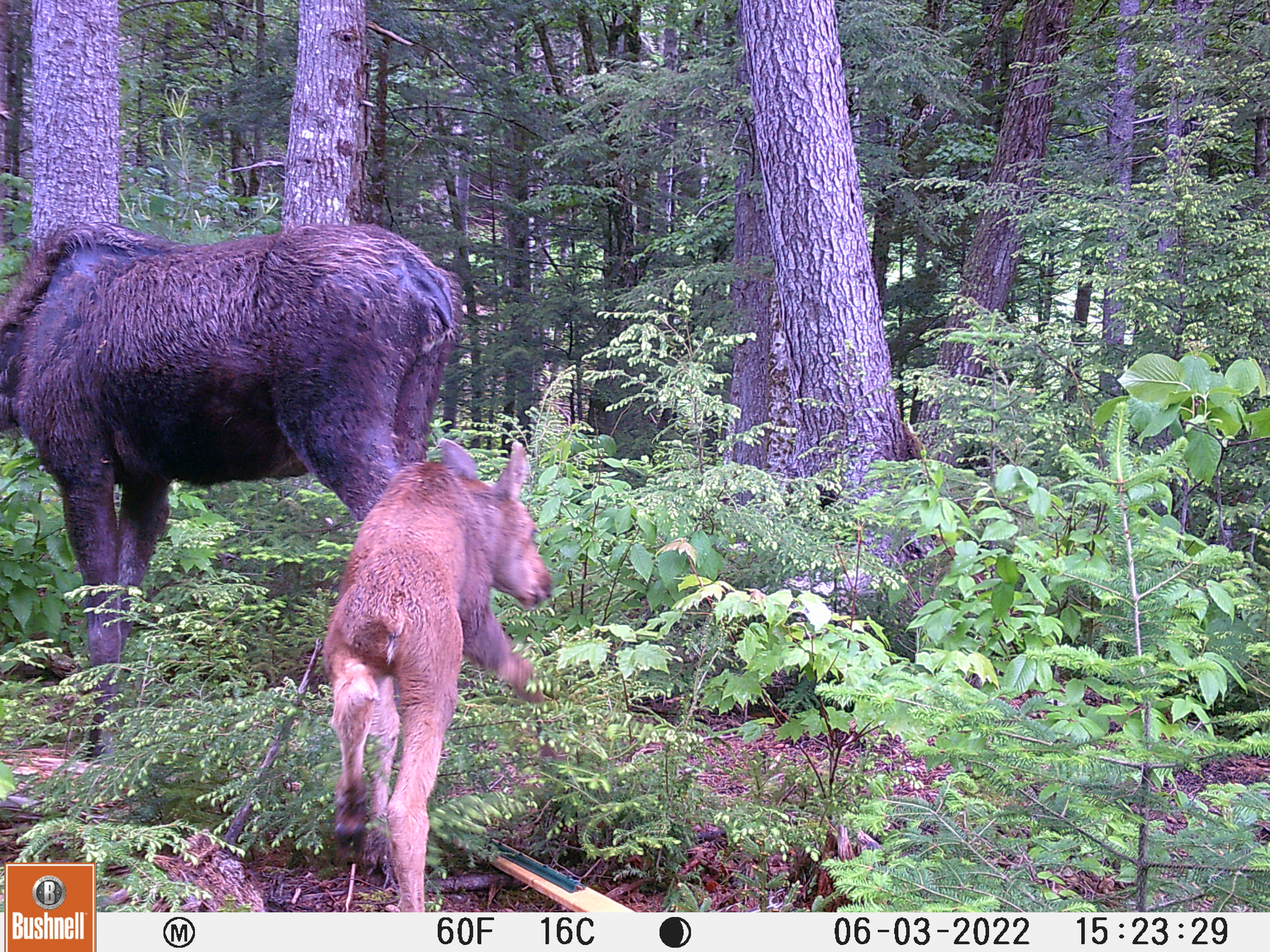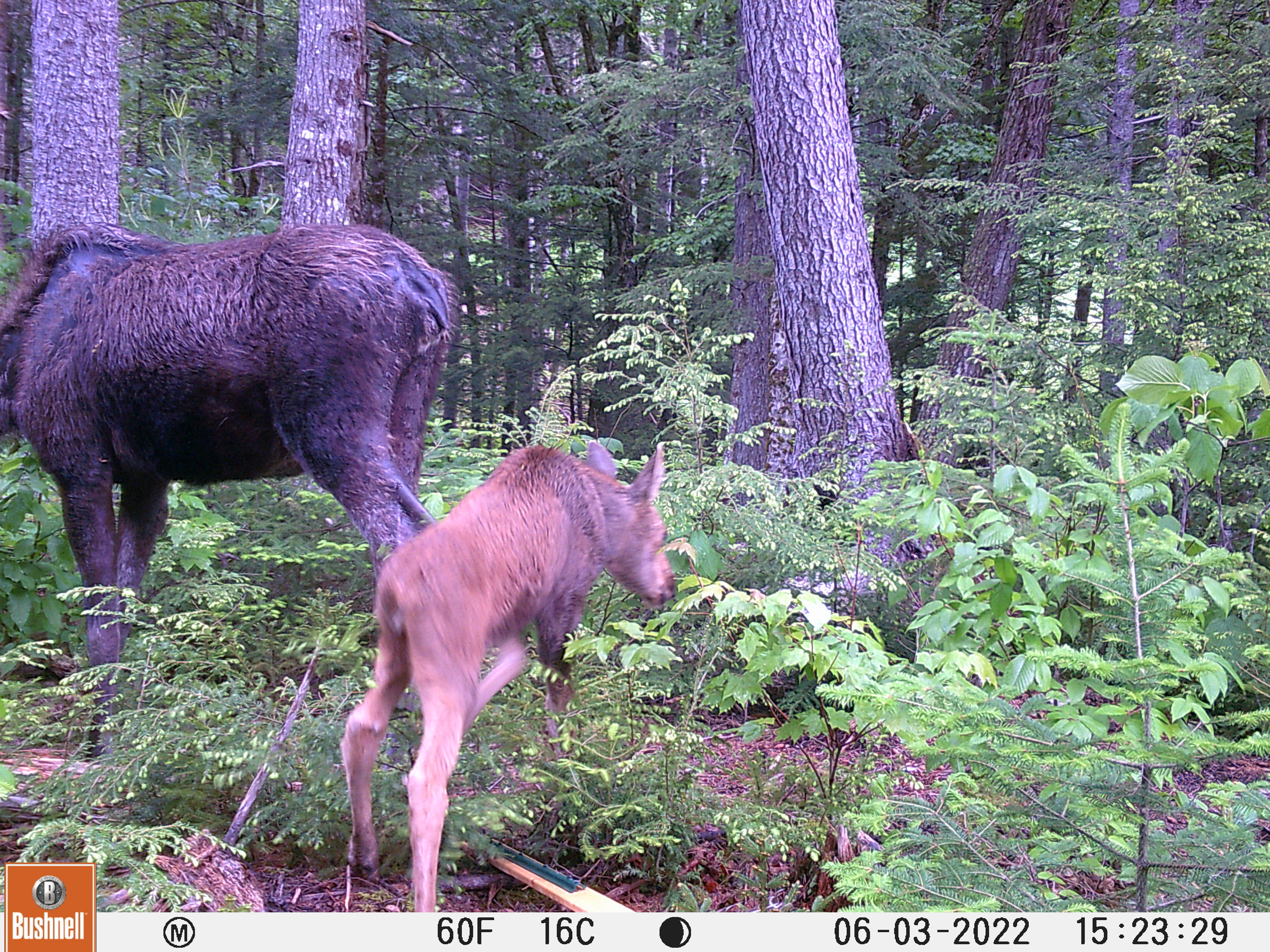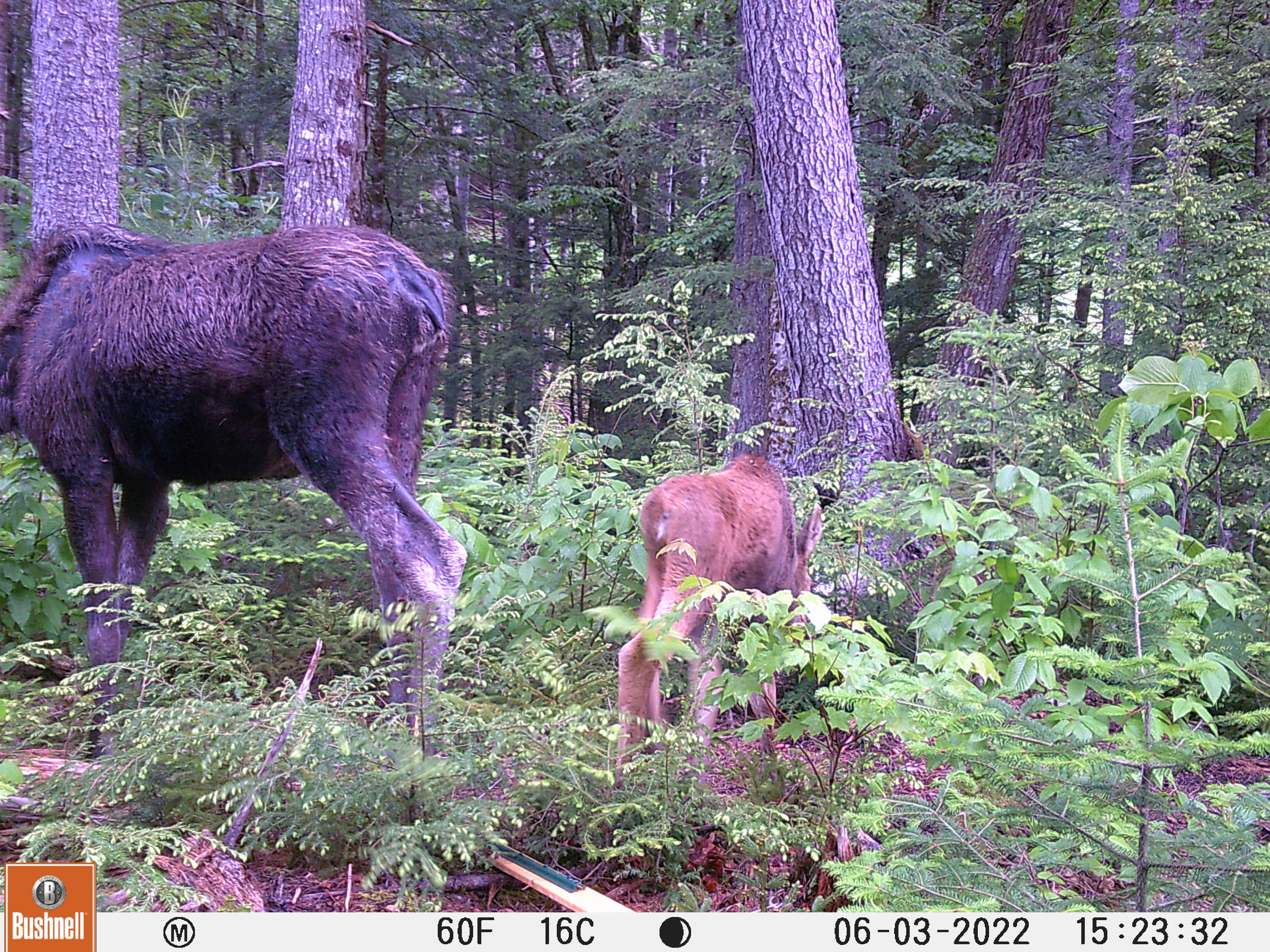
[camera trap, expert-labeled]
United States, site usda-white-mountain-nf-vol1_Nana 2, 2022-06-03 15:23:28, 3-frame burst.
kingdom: Animalia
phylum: Chordata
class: Mammalia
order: Artiodactyla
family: Cervidae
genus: Alces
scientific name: Alces alces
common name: moose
Moose (Alces alces).